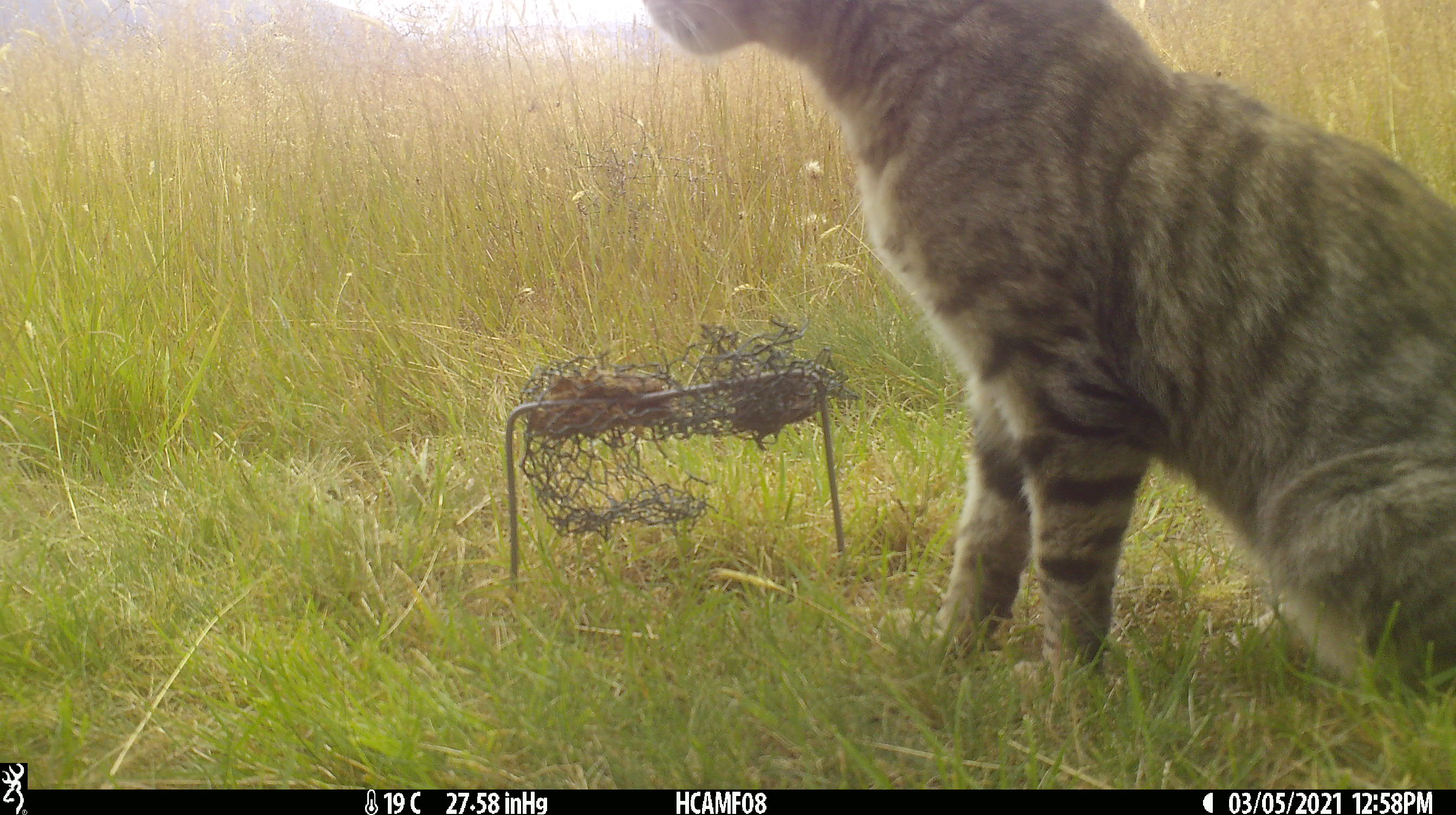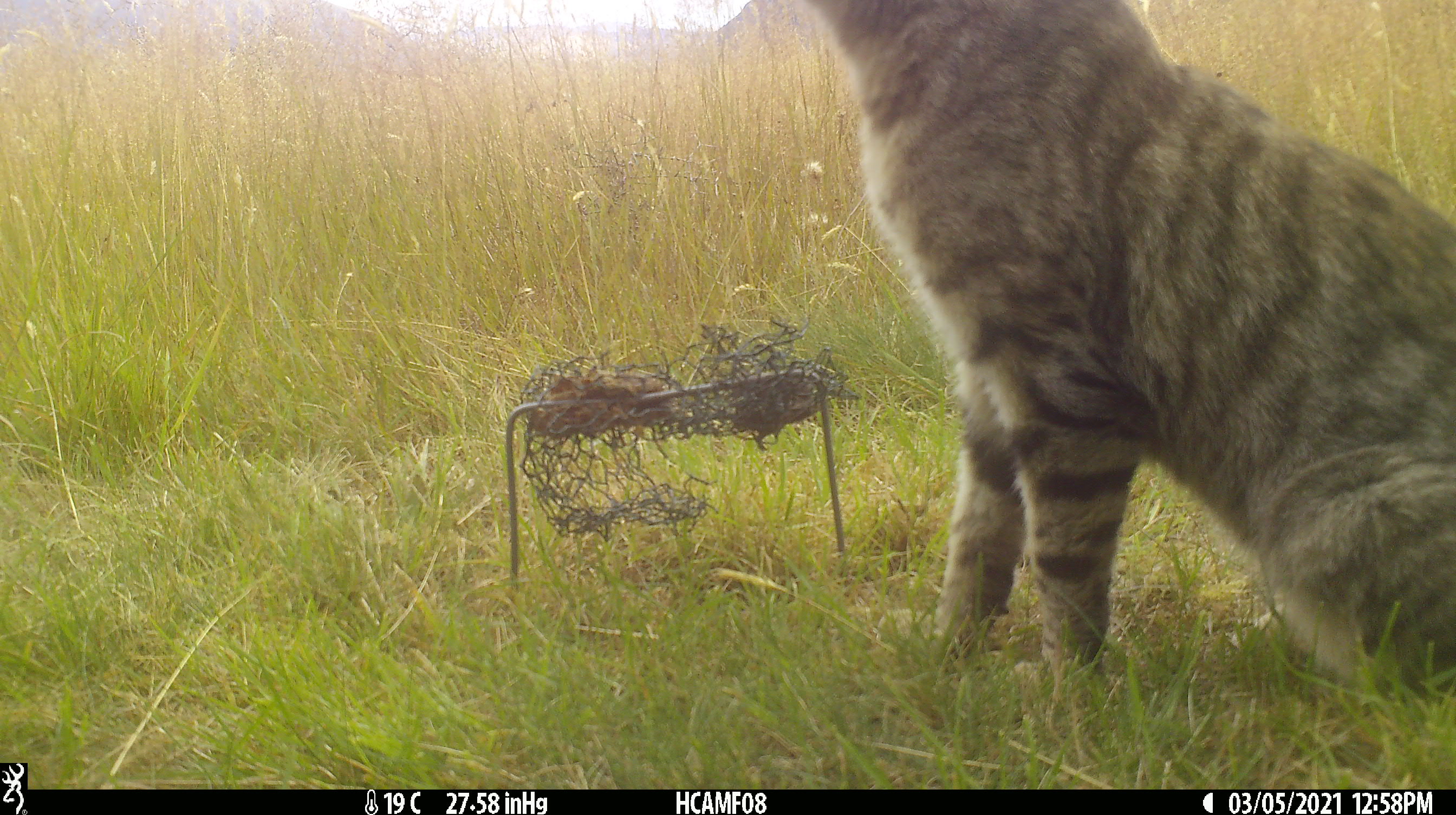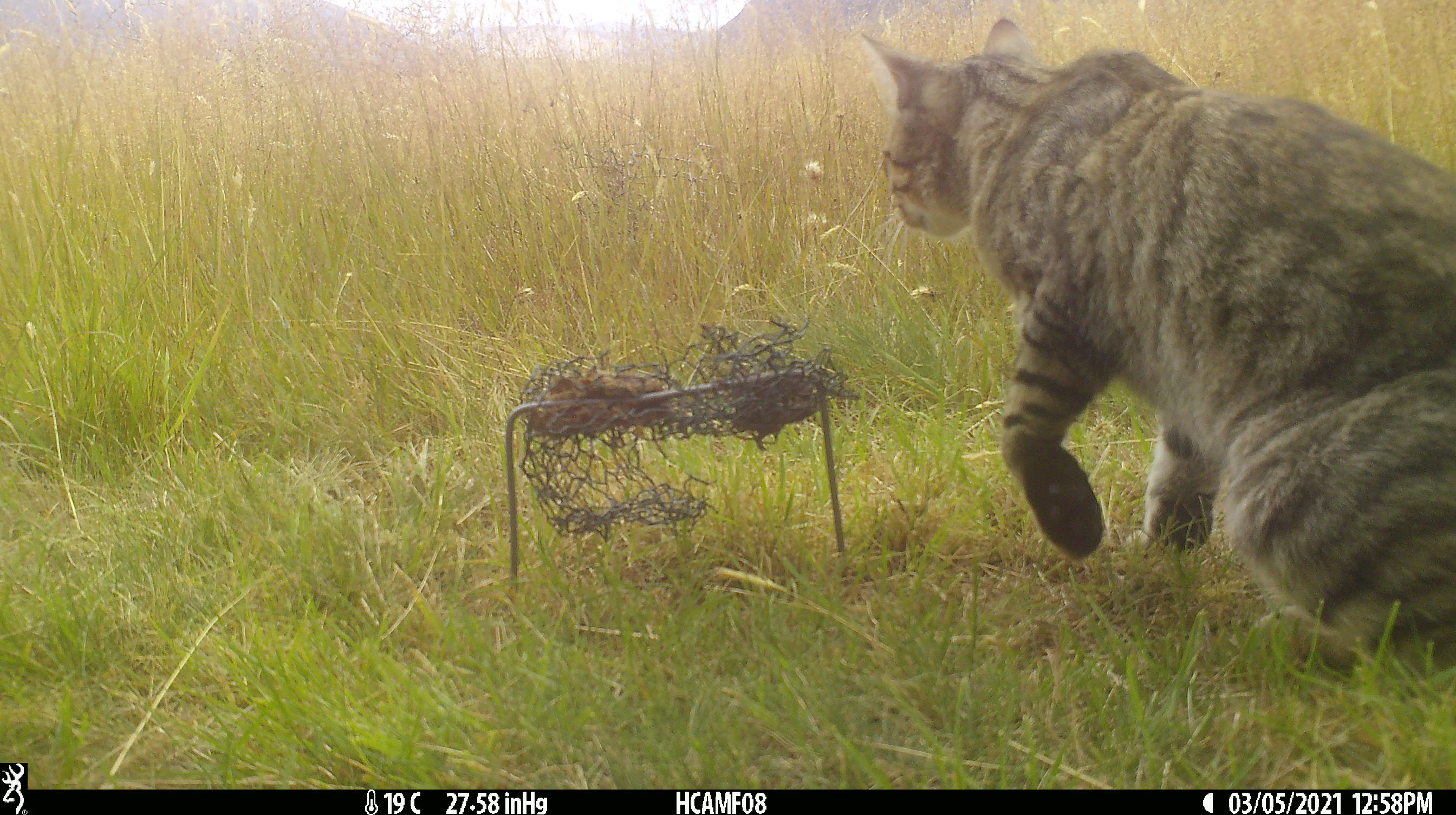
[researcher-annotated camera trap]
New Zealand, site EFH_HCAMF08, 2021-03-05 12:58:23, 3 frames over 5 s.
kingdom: Animalia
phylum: Chordata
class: Mammalia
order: Carnivora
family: Felidae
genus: Felis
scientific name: Felis catus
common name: domestic cat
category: cat